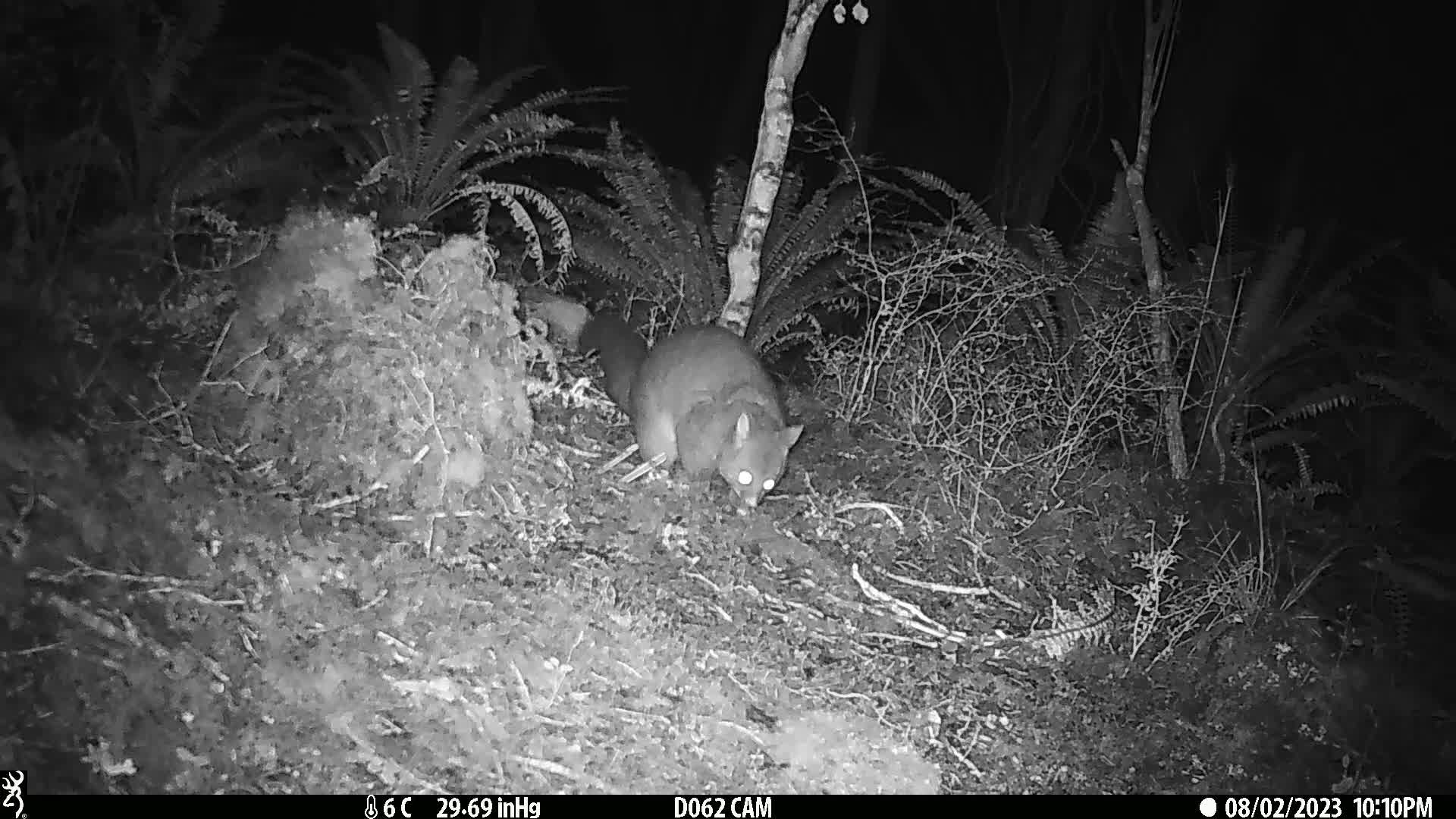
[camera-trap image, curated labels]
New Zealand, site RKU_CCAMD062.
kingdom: Animalia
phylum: Chordata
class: Mammalia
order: Diprotodontia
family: Phalangeridae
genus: Trichosurus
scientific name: Trichosurus vulpecula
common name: common brushtail possum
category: possum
Possum (common brushtail possum) (Trichosurus vulpecula).